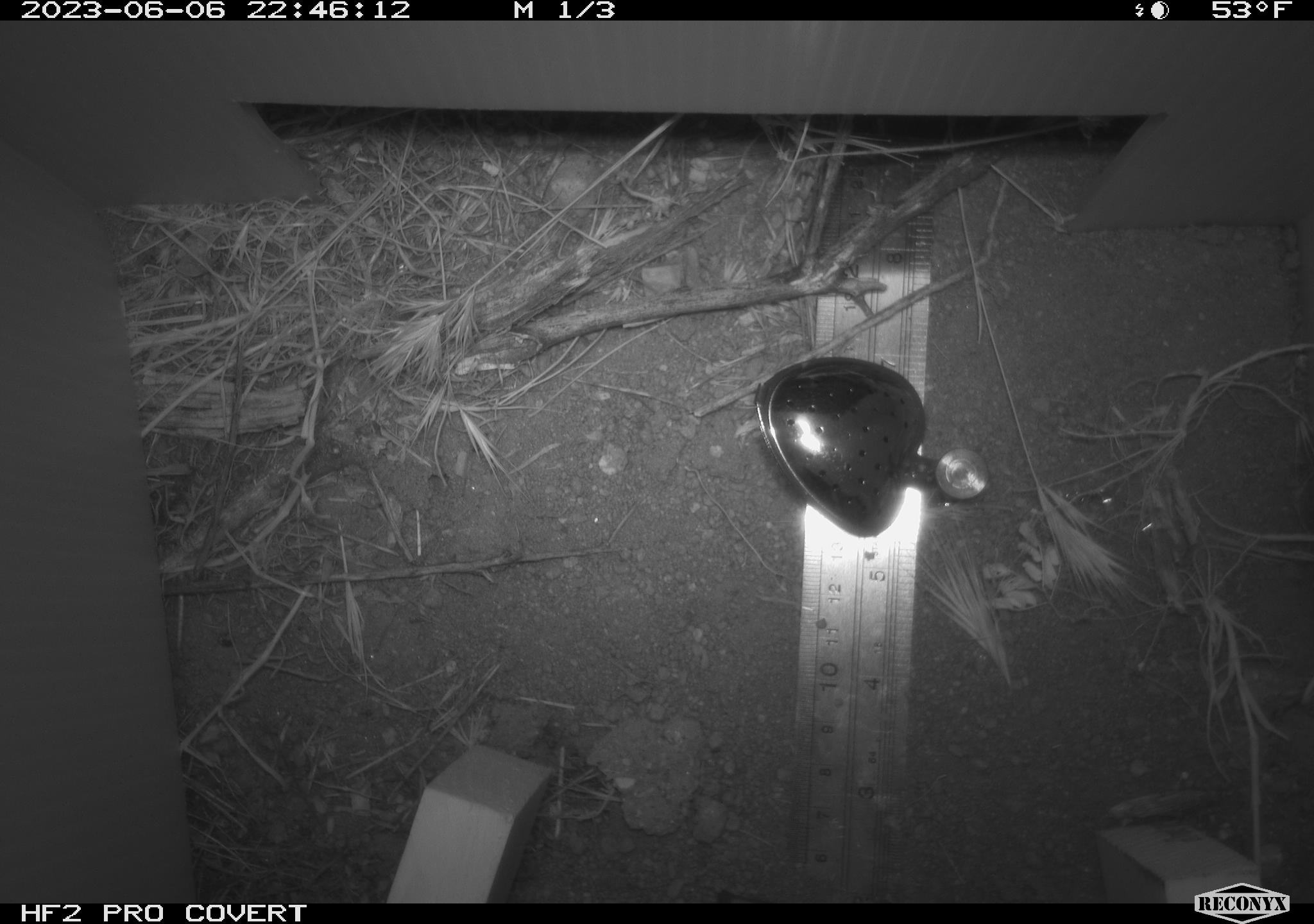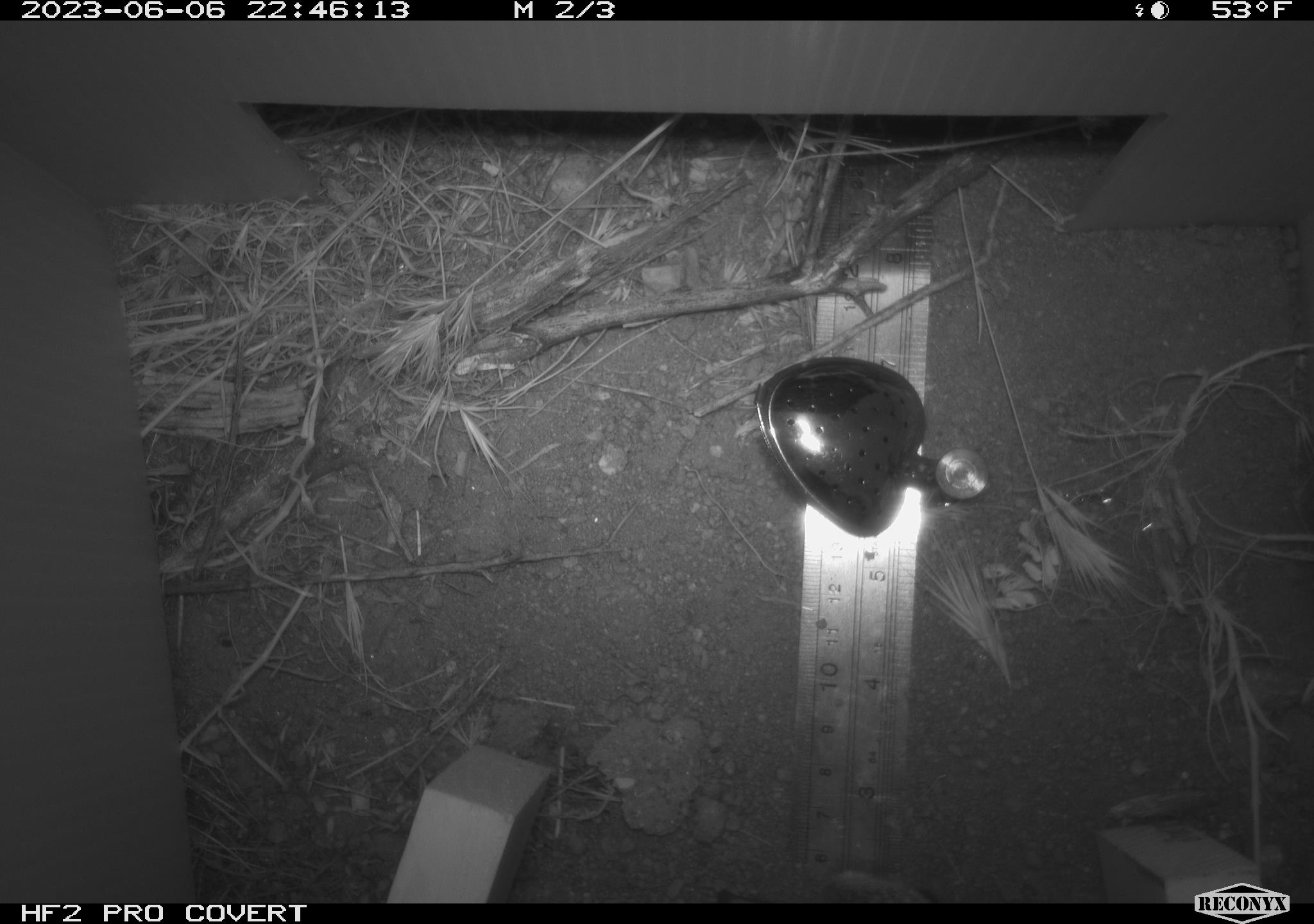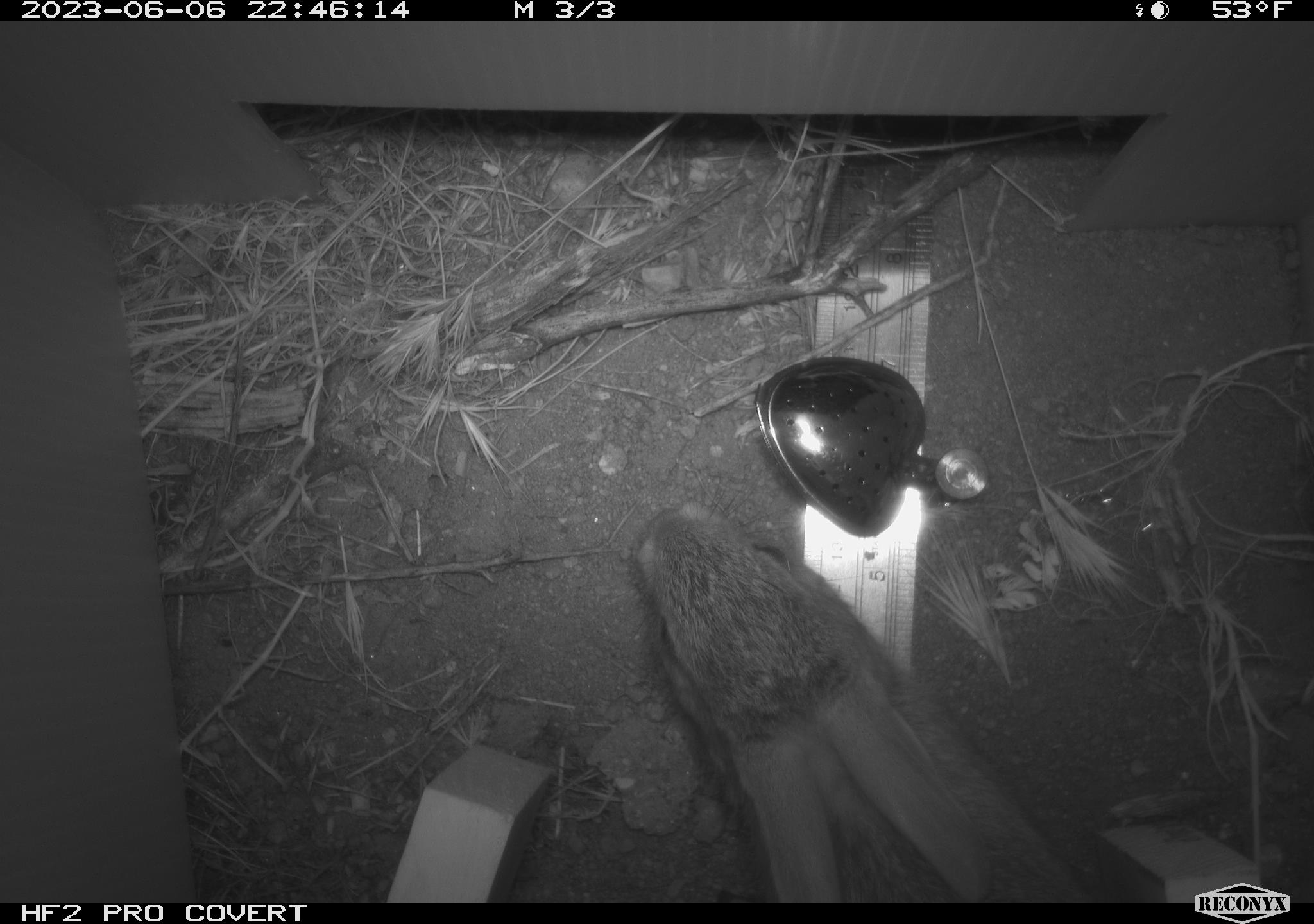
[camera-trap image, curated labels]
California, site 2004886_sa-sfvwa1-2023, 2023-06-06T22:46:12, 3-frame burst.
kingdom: Animalia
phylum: Chordata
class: Mammalia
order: Lagomorpha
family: Leporidae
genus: Sylvilagus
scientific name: Sylvilagus bachmani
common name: brush rabbit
Brush rabbit (Sylvilagus bachmani).